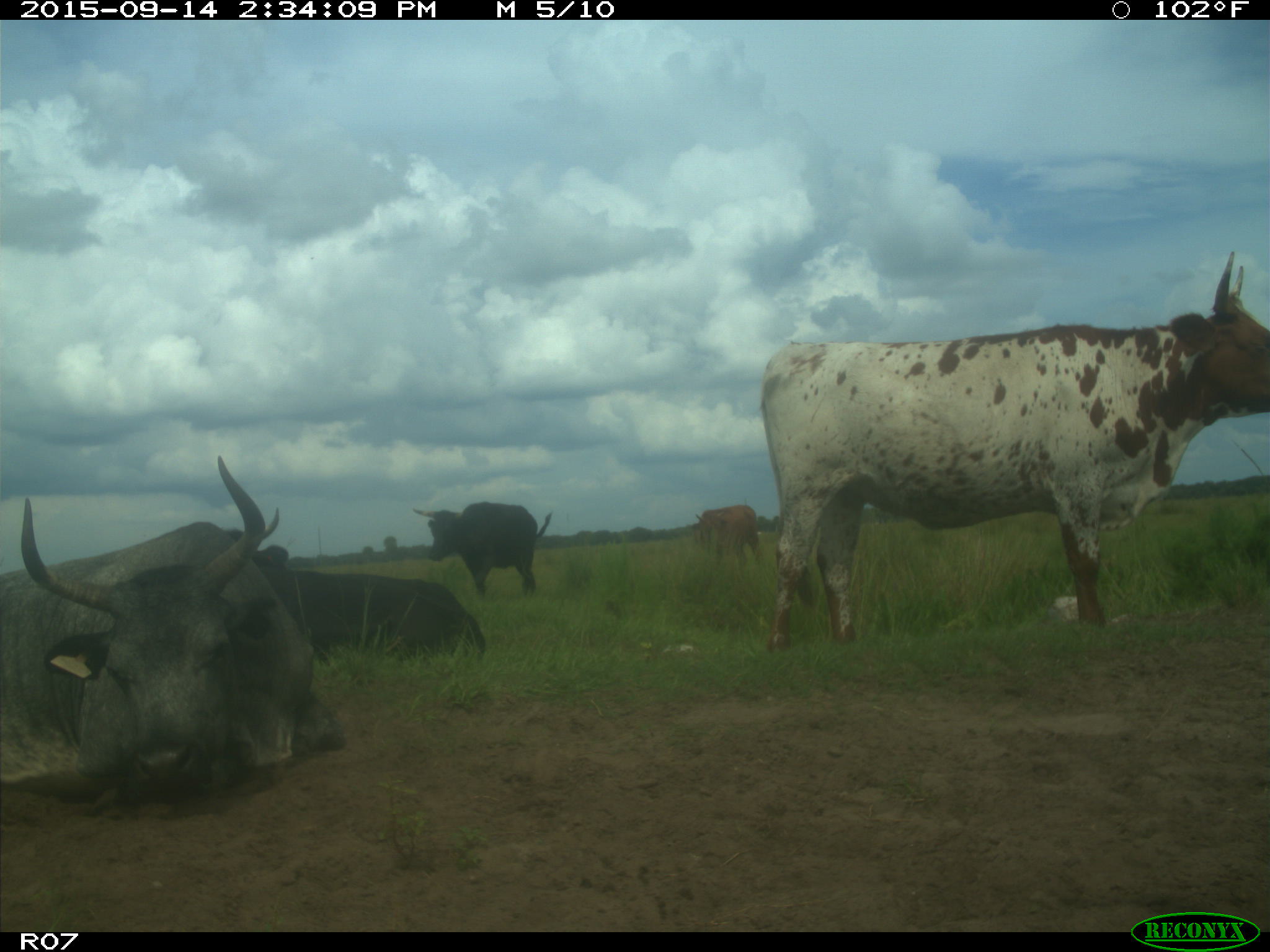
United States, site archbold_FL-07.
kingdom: Animalia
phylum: Chordata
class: Mammalia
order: Artiodactyla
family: Bovidae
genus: Bos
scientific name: Bos taurus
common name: domestic cow